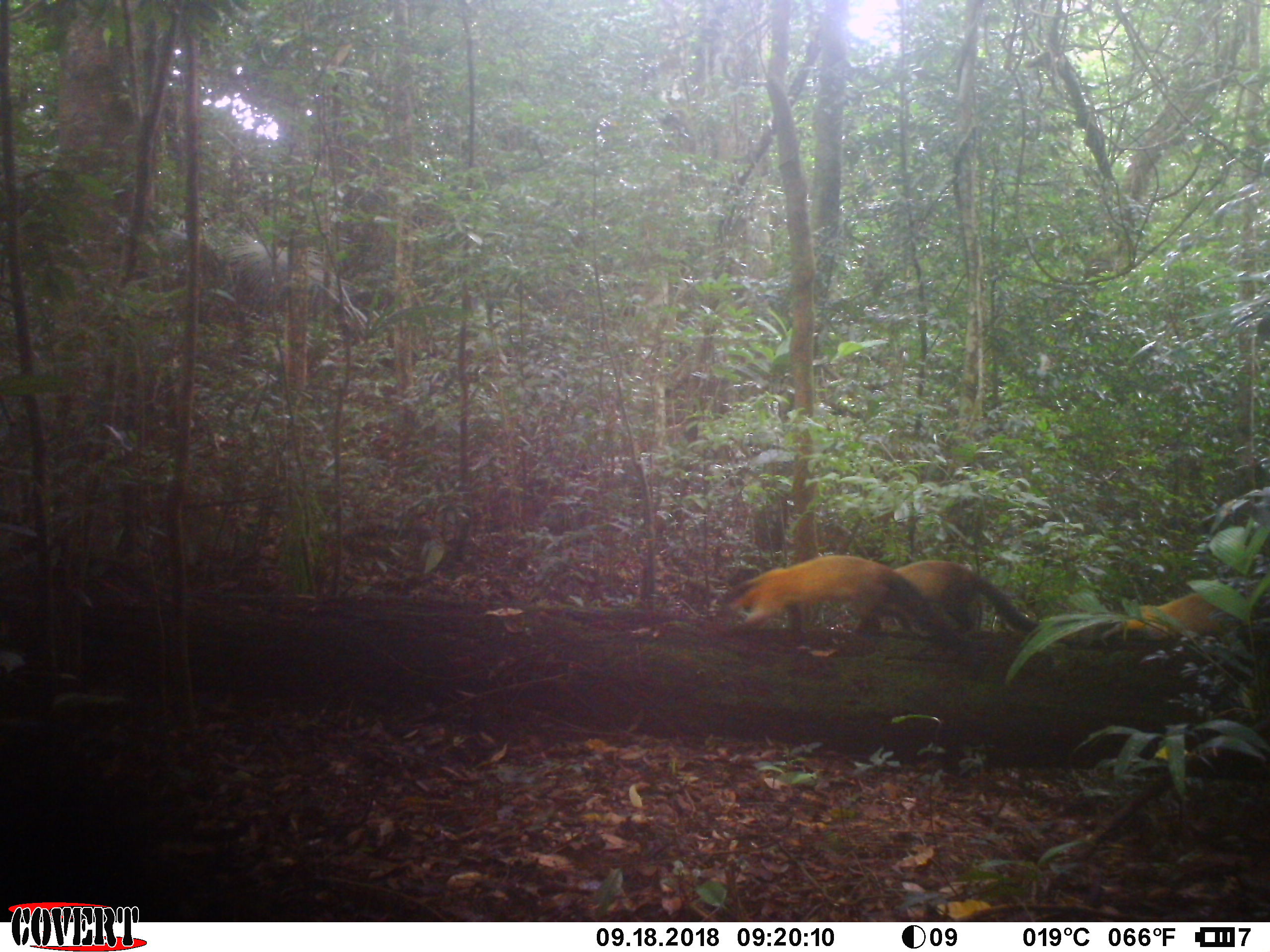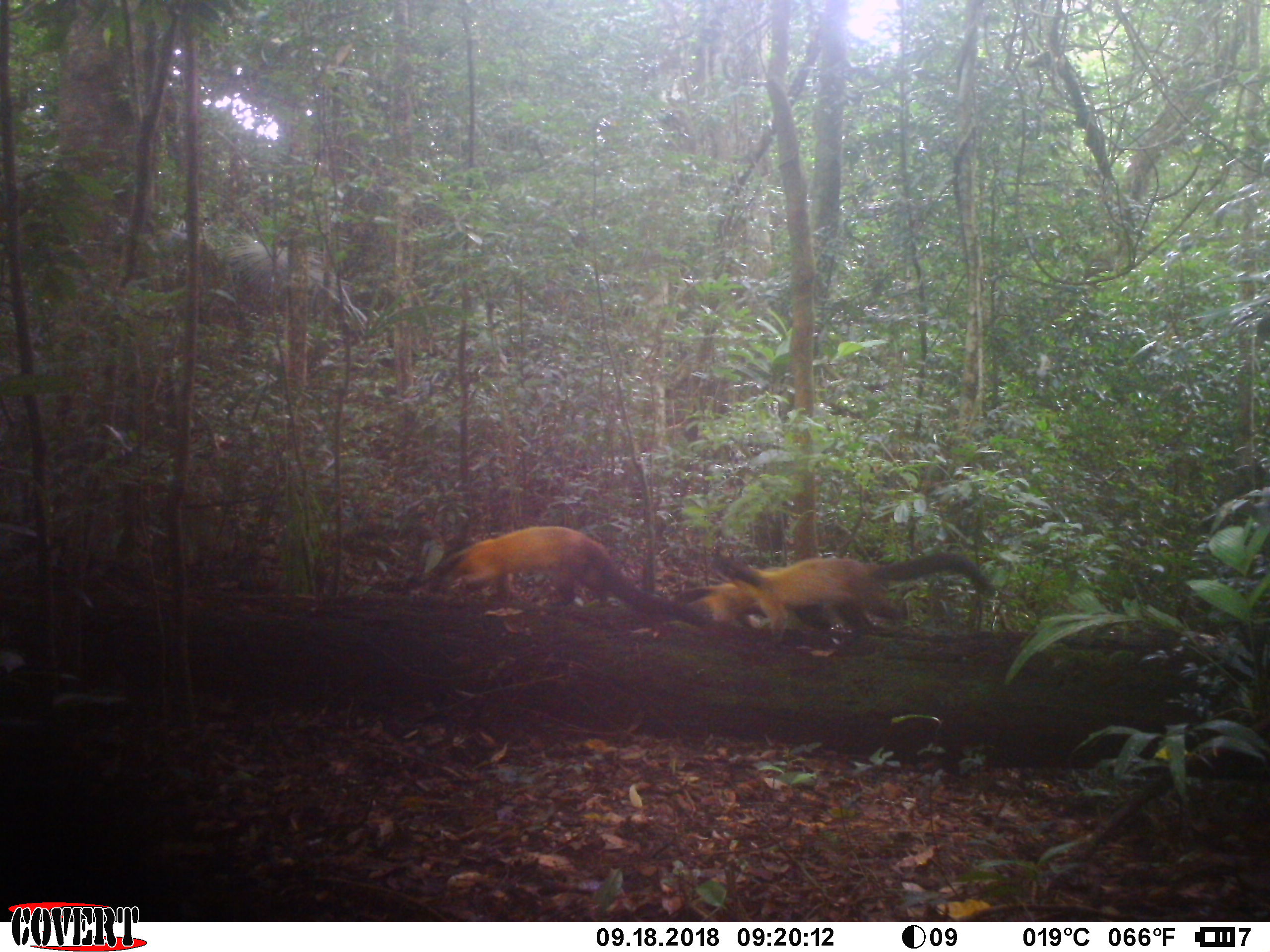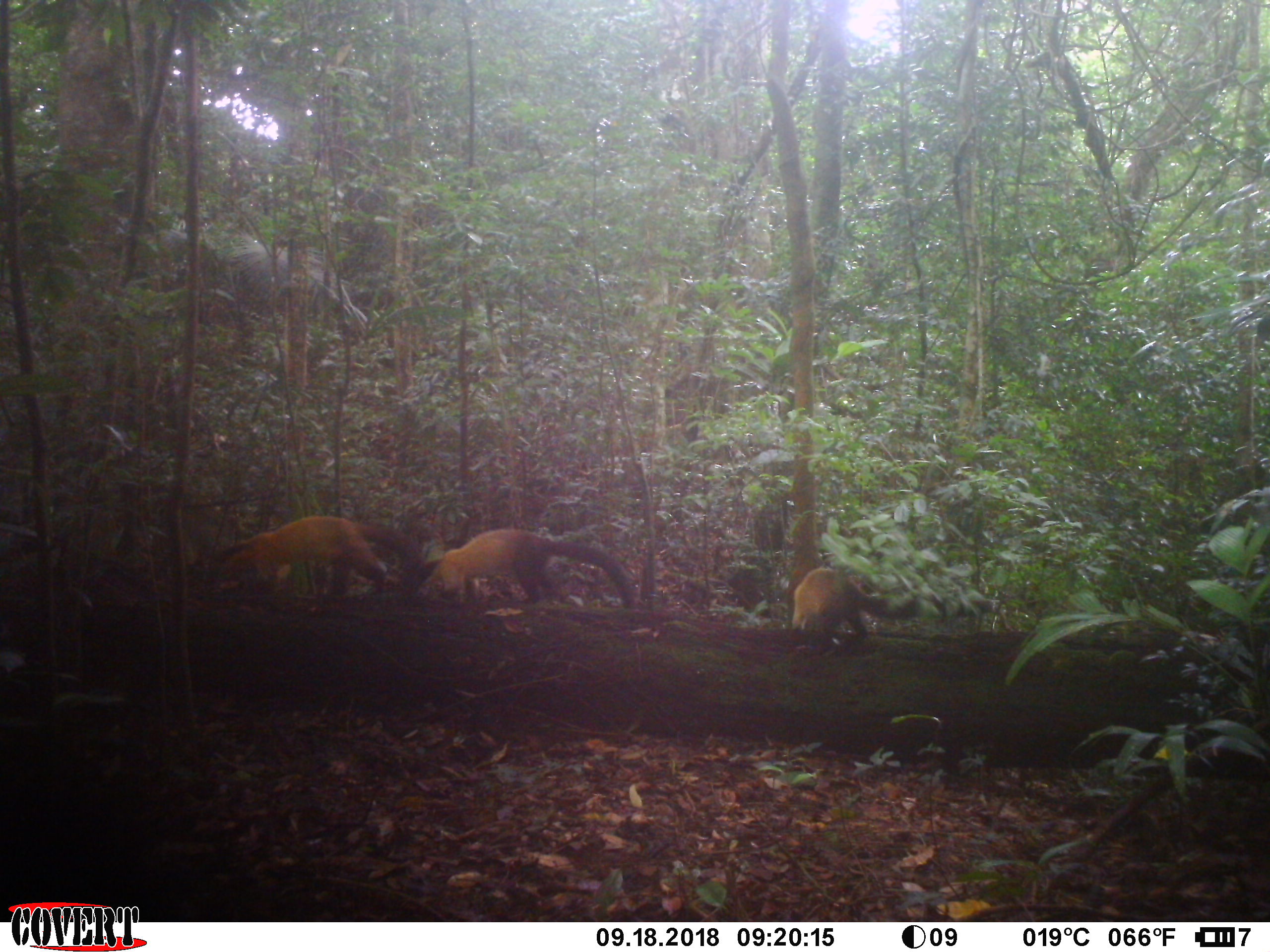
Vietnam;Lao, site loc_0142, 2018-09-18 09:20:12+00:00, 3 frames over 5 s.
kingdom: Animalia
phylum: Chordata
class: Mammalia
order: Carnivora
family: Mustelidae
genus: Martes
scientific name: Martes flavigula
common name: yellow-throated marten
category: yellow throated marten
Yellow throated marten (yellow-throated marten) (Martes flavigula). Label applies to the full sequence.